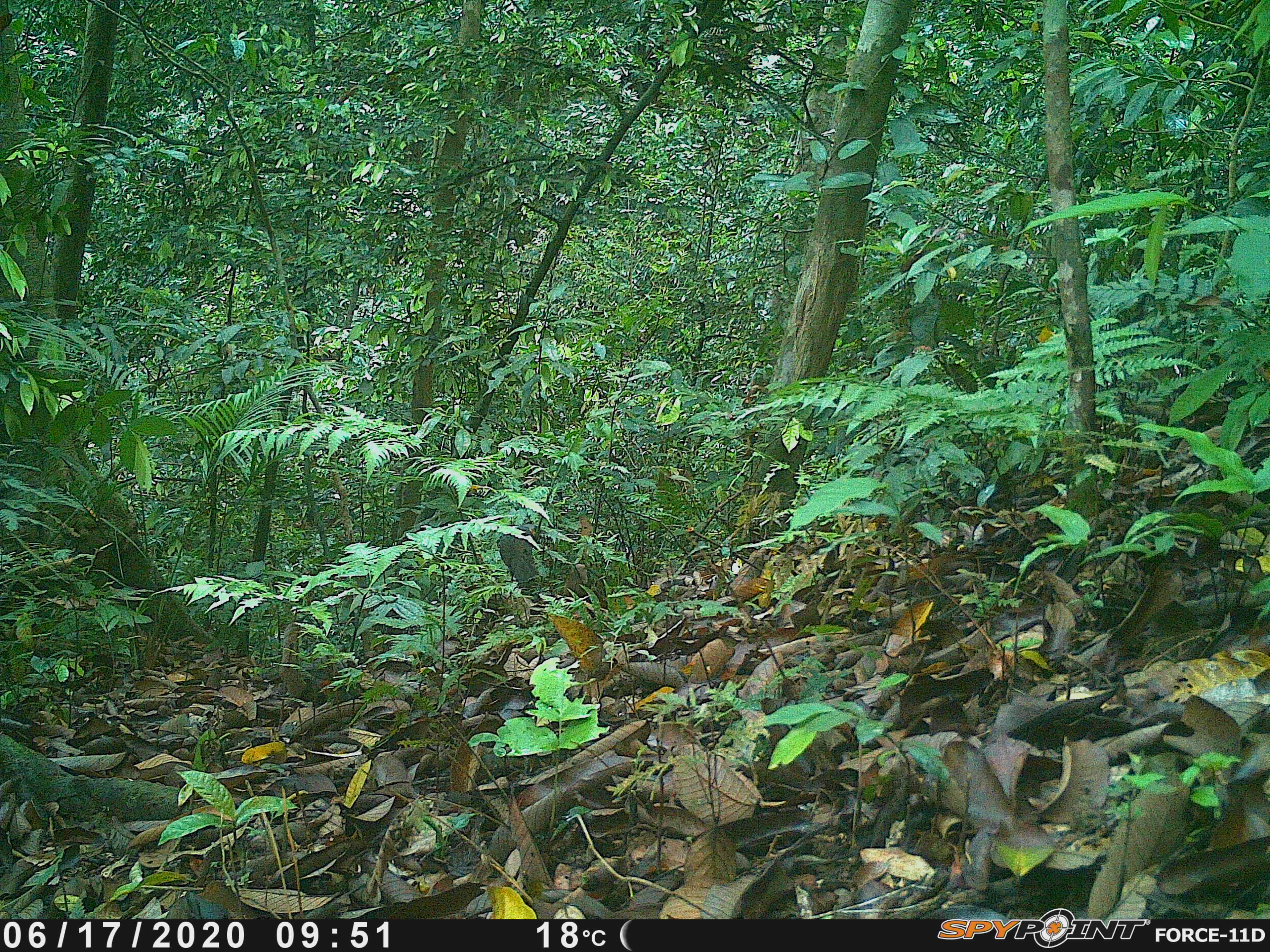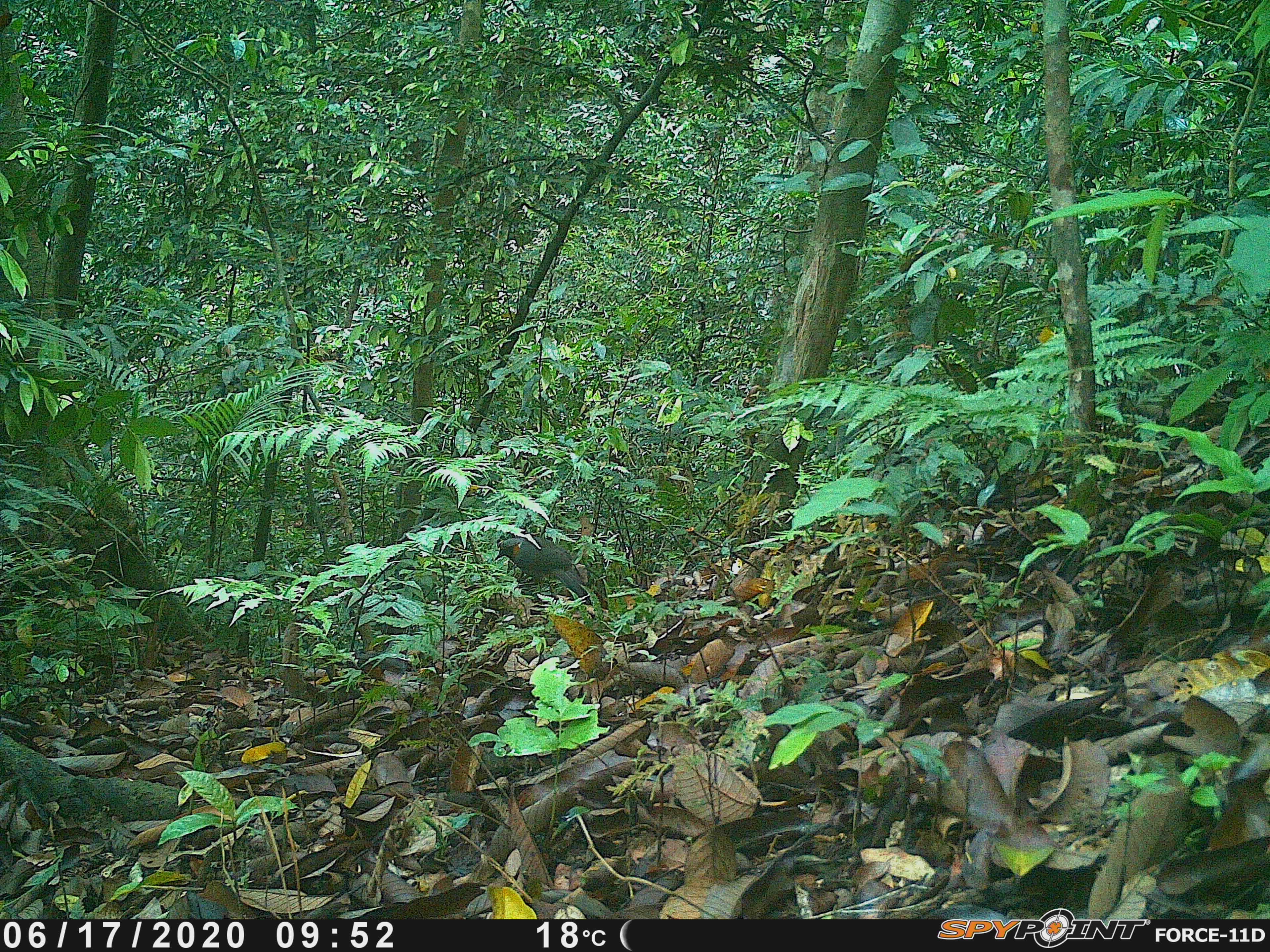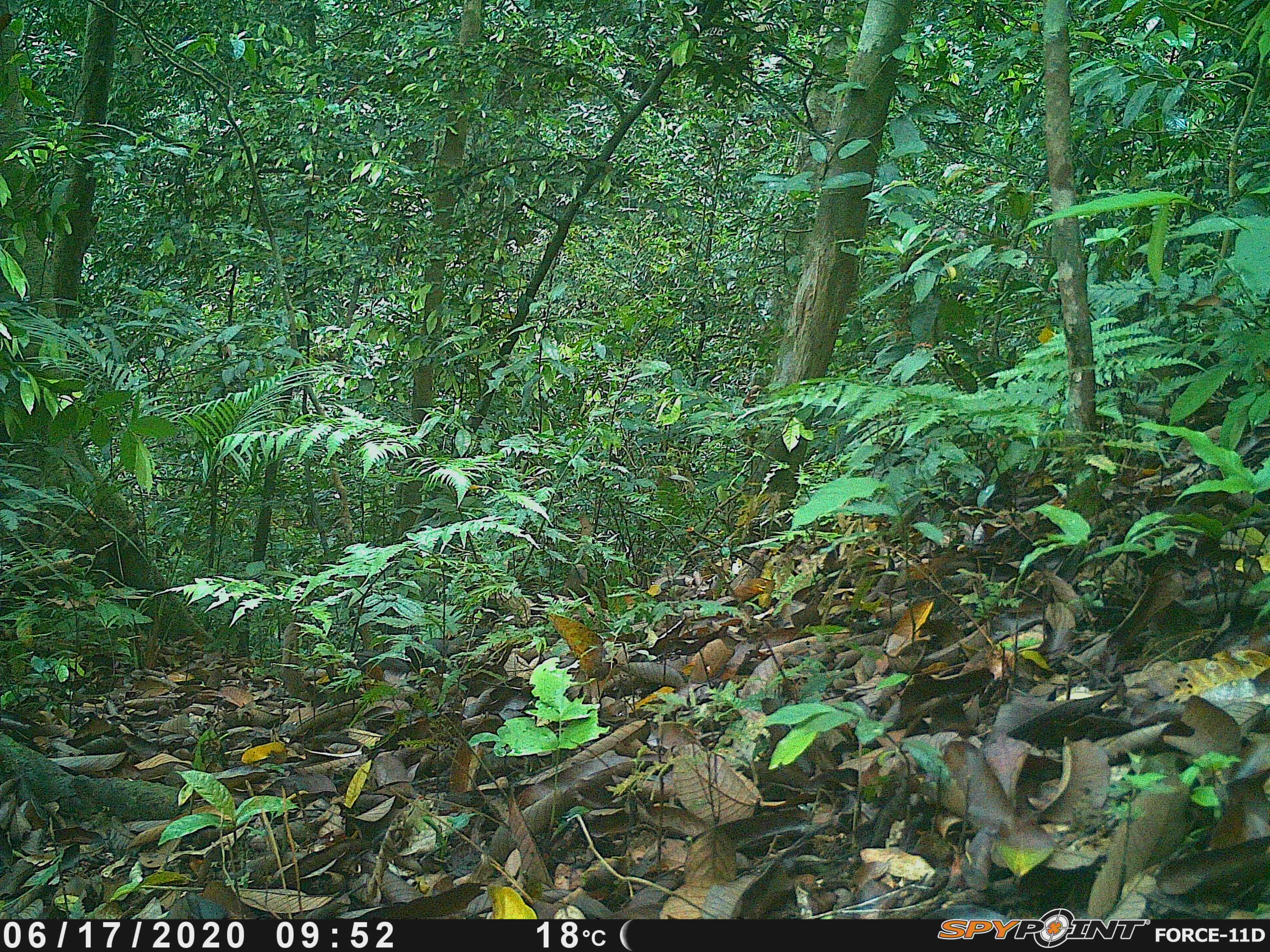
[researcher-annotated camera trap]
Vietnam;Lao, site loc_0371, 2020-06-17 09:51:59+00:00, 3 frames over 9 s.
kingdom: Animalia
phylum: Chordata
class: Aves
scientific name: Aves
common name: bird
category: unidentified bird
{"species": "unidentified bird (bird) (Aves)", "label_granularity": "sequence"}